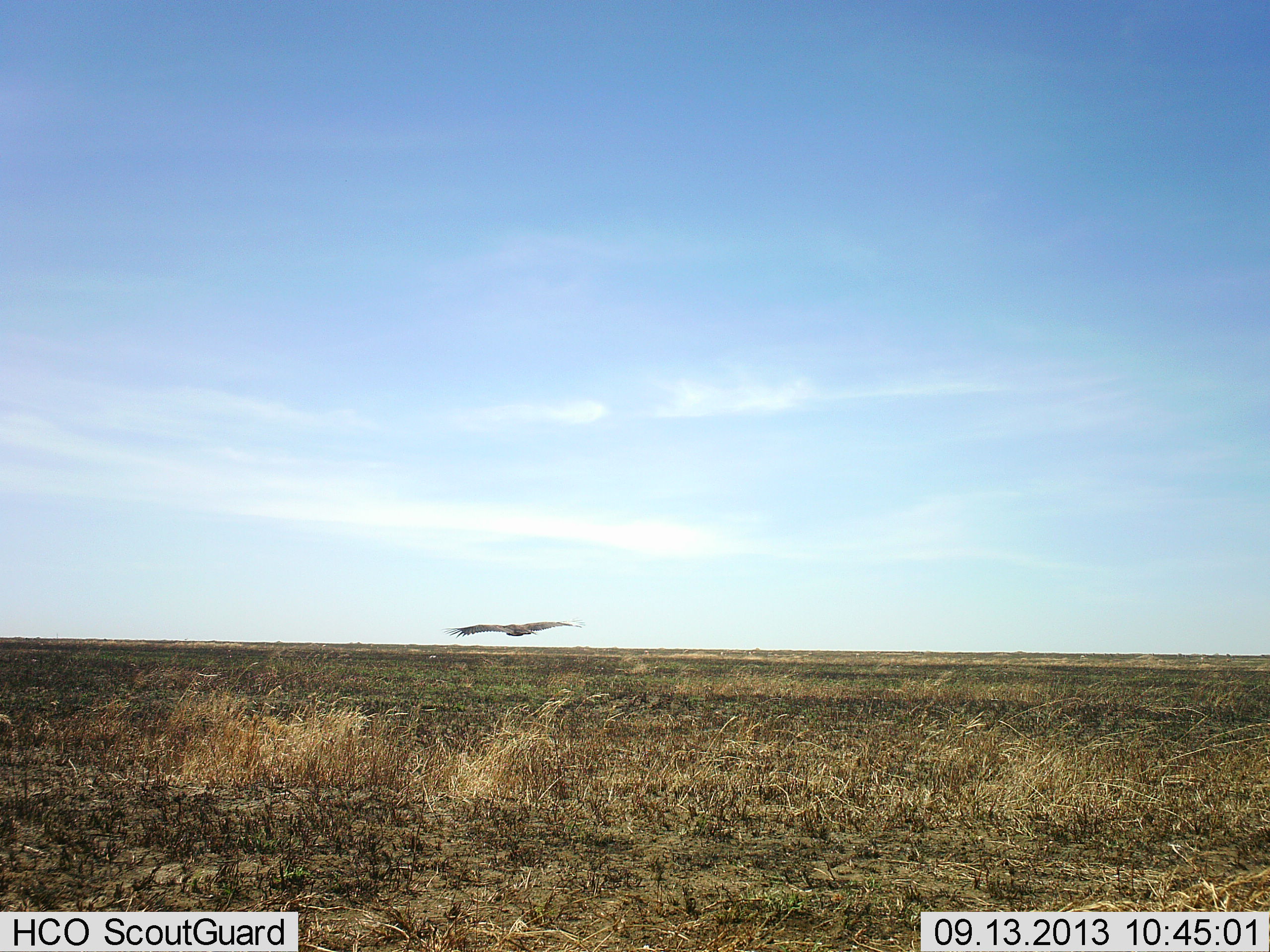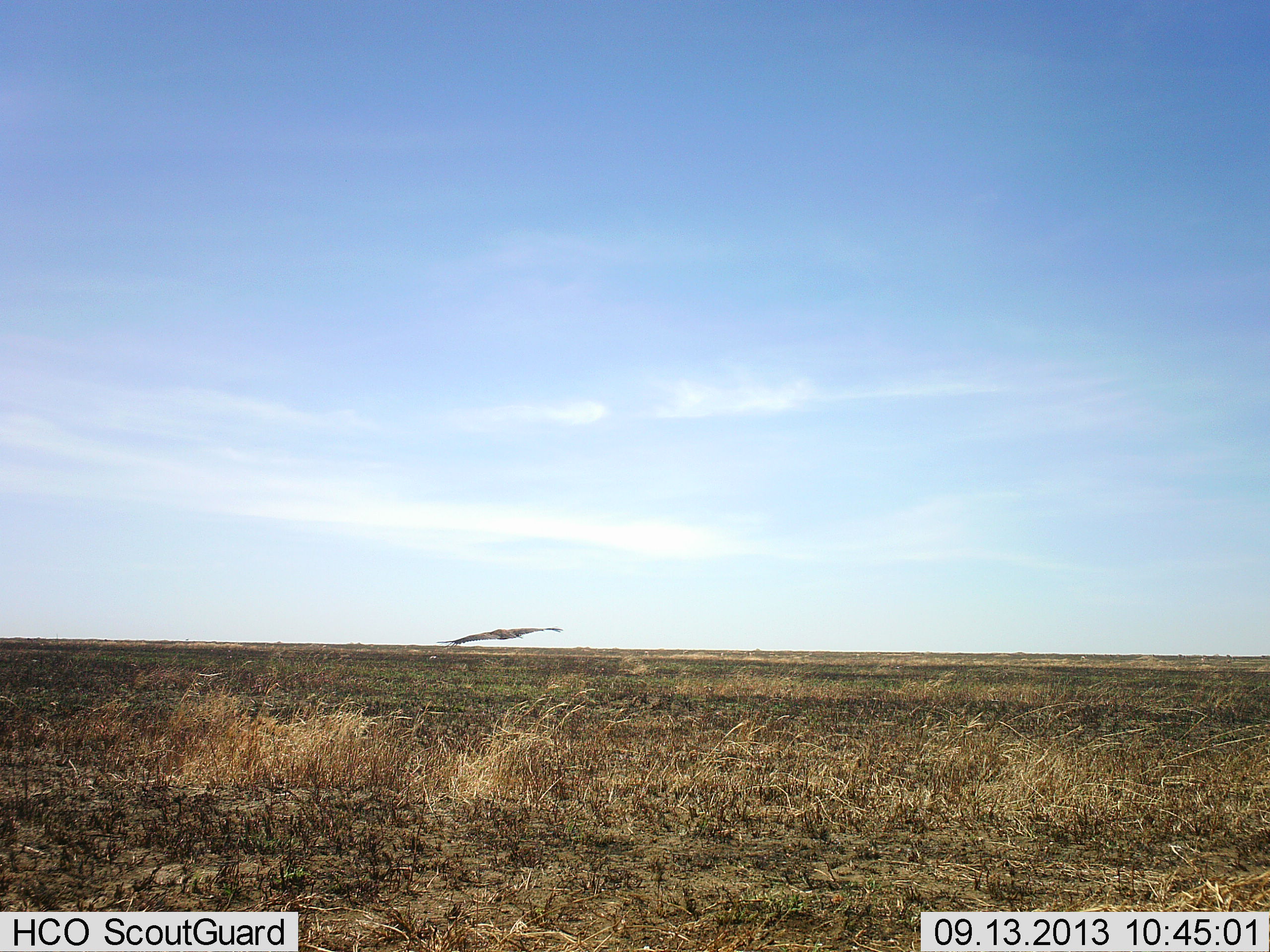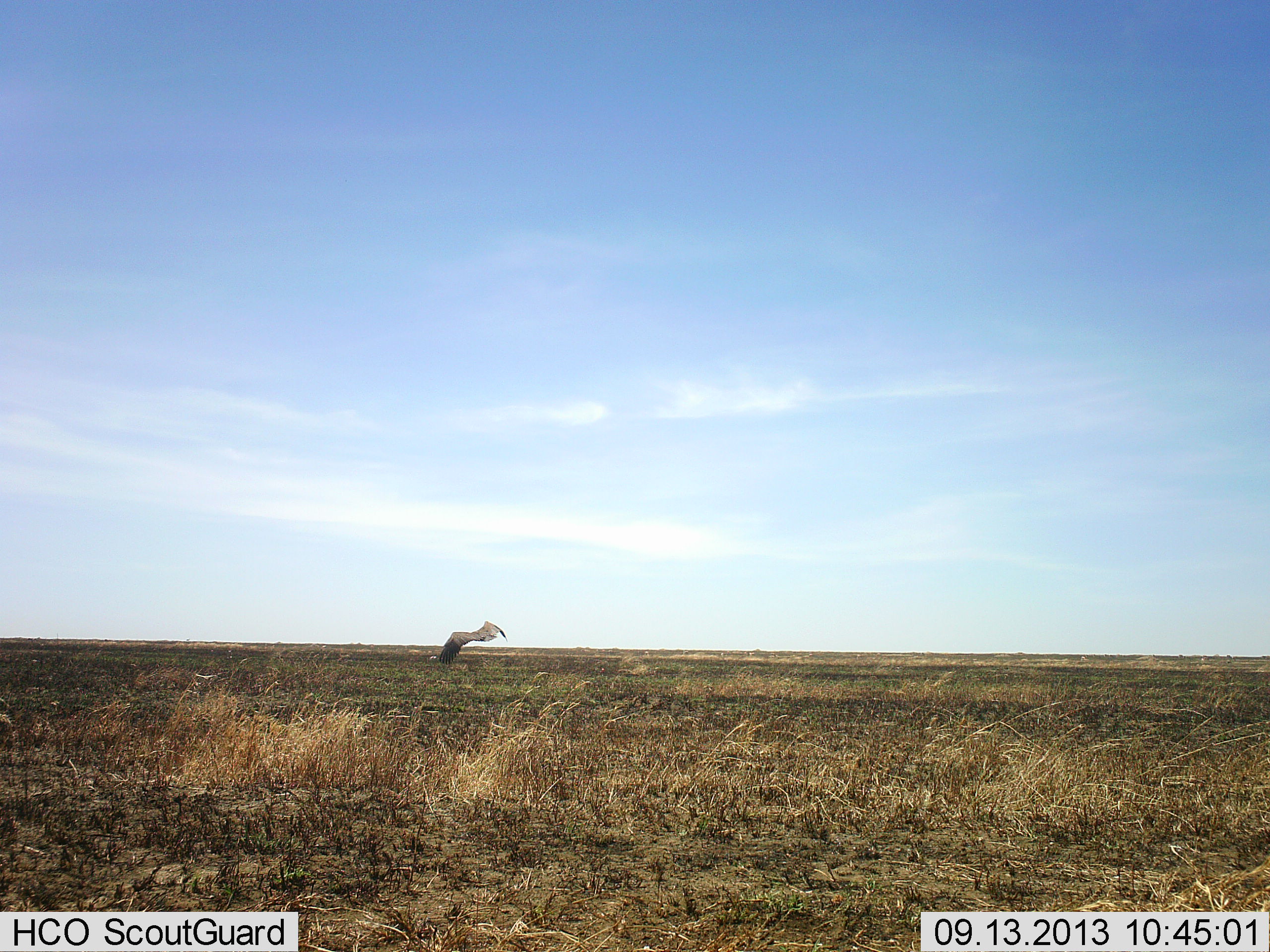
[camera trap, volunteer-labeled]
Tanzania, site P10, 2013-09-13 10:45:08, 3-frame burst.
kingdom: Animalia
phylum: Chordata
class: Aves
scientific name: Aves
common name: bird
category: otherbird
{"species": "otherbird (bird) (Aves)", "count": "1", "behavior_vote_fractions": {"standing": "0%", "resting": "0%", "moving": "100%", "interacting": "0%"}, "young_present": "0%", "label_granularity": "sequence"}